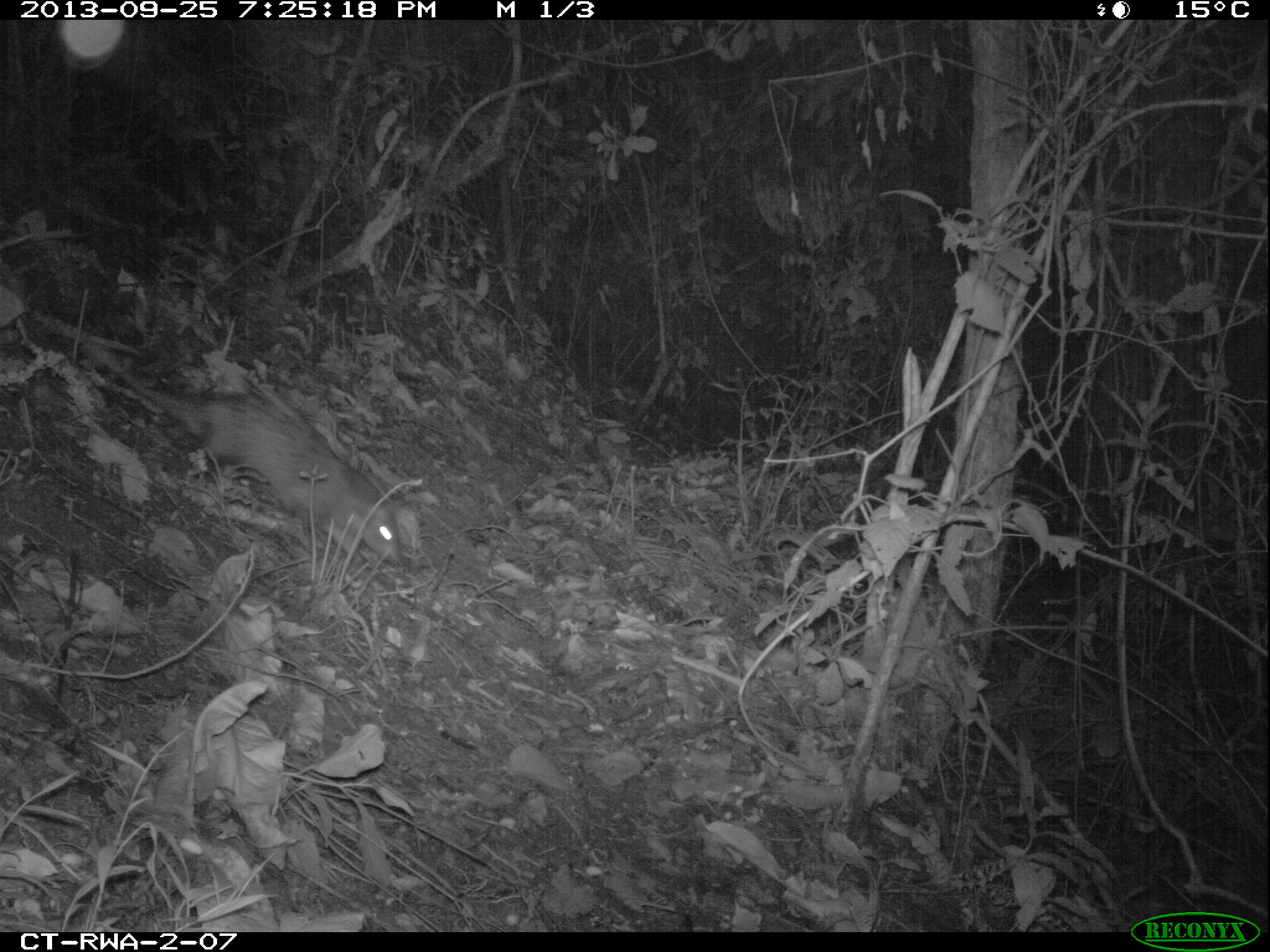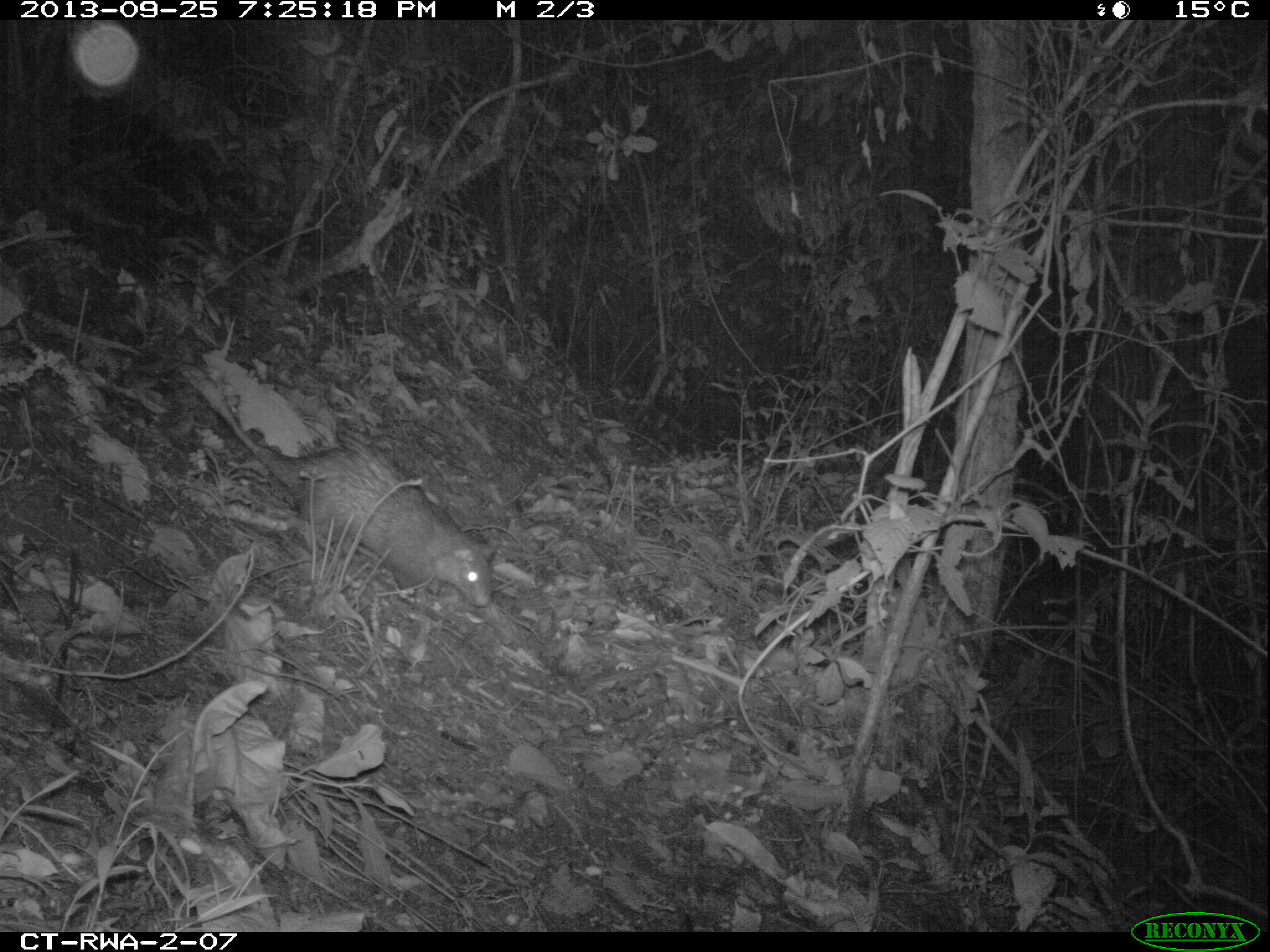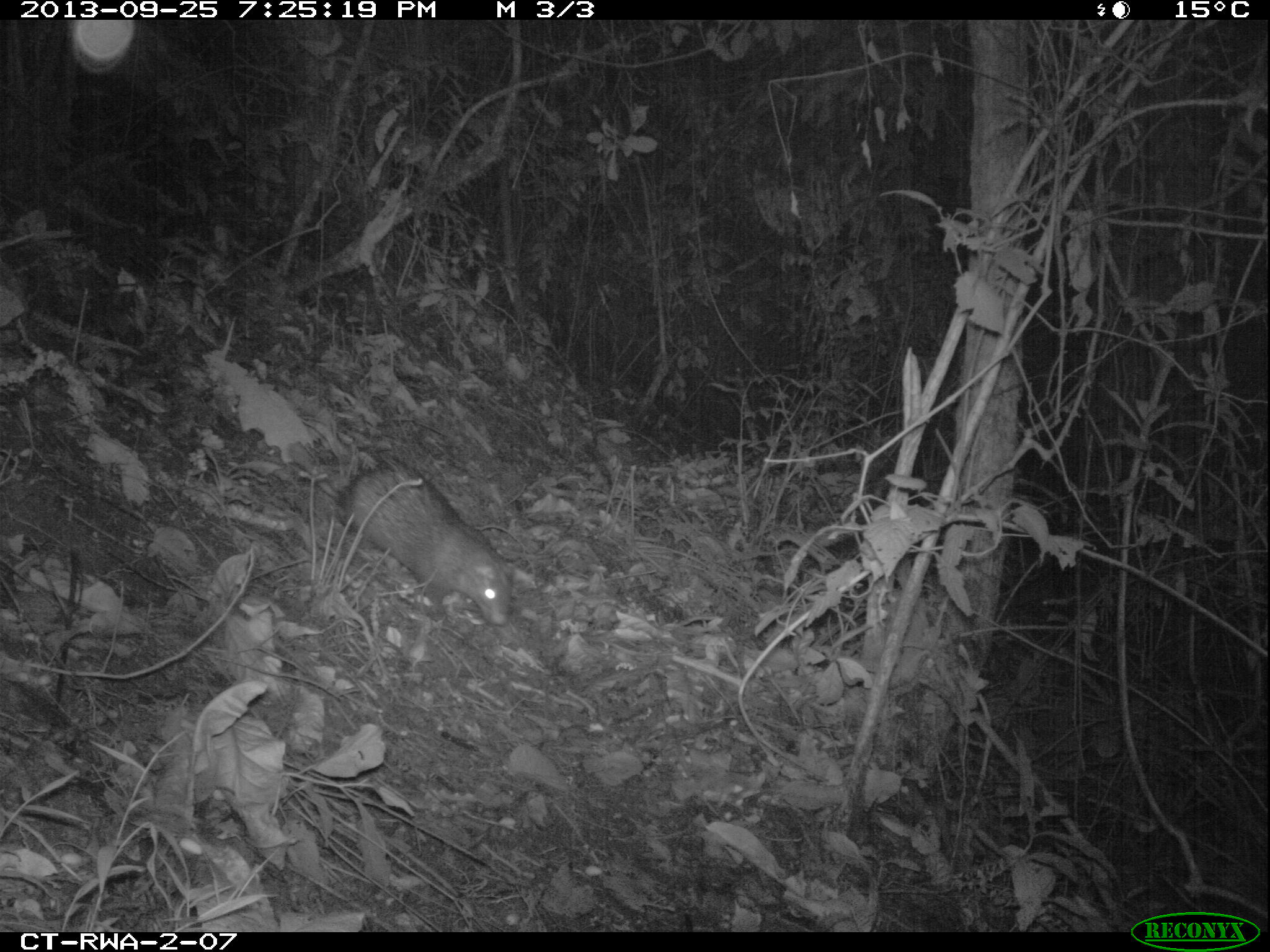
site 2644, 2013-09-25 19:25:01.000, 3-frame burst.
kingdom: Animalia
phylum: Chordata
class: Mammalia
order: Rodentia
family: Hystricidae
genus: Atherurus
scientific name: Atherurus africanus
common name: african brush-tailed porcupine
Atherurus africanus (african brush-tailed porcupine), count 1.